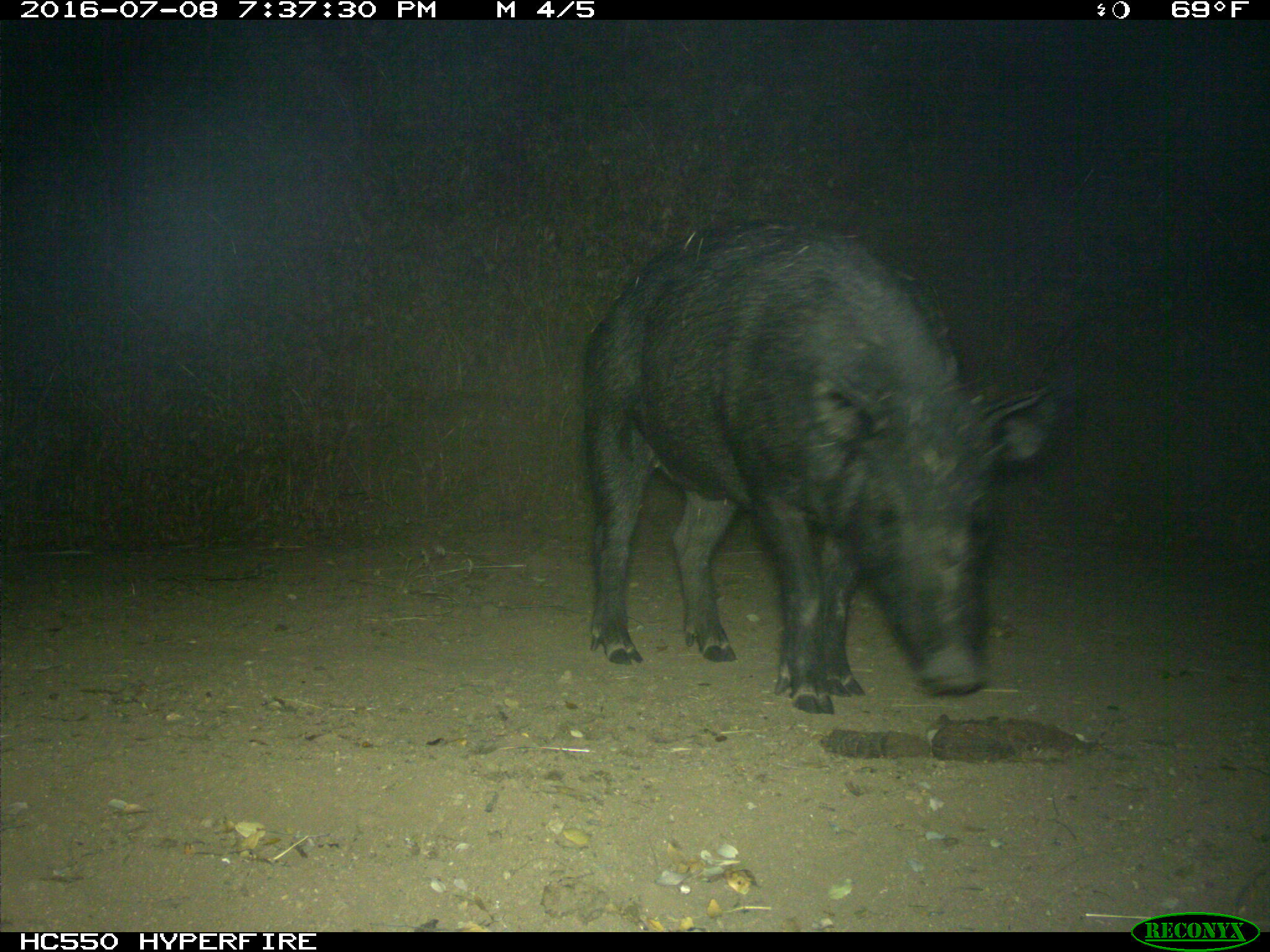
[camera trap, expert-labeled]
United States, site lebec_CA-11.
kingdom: Animalia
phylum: Chordata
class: Mammalia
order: Artiodactyla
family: Suidae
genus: Sus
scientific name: Sus scrofa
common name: wild boar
Sus scrofa (wild boar).